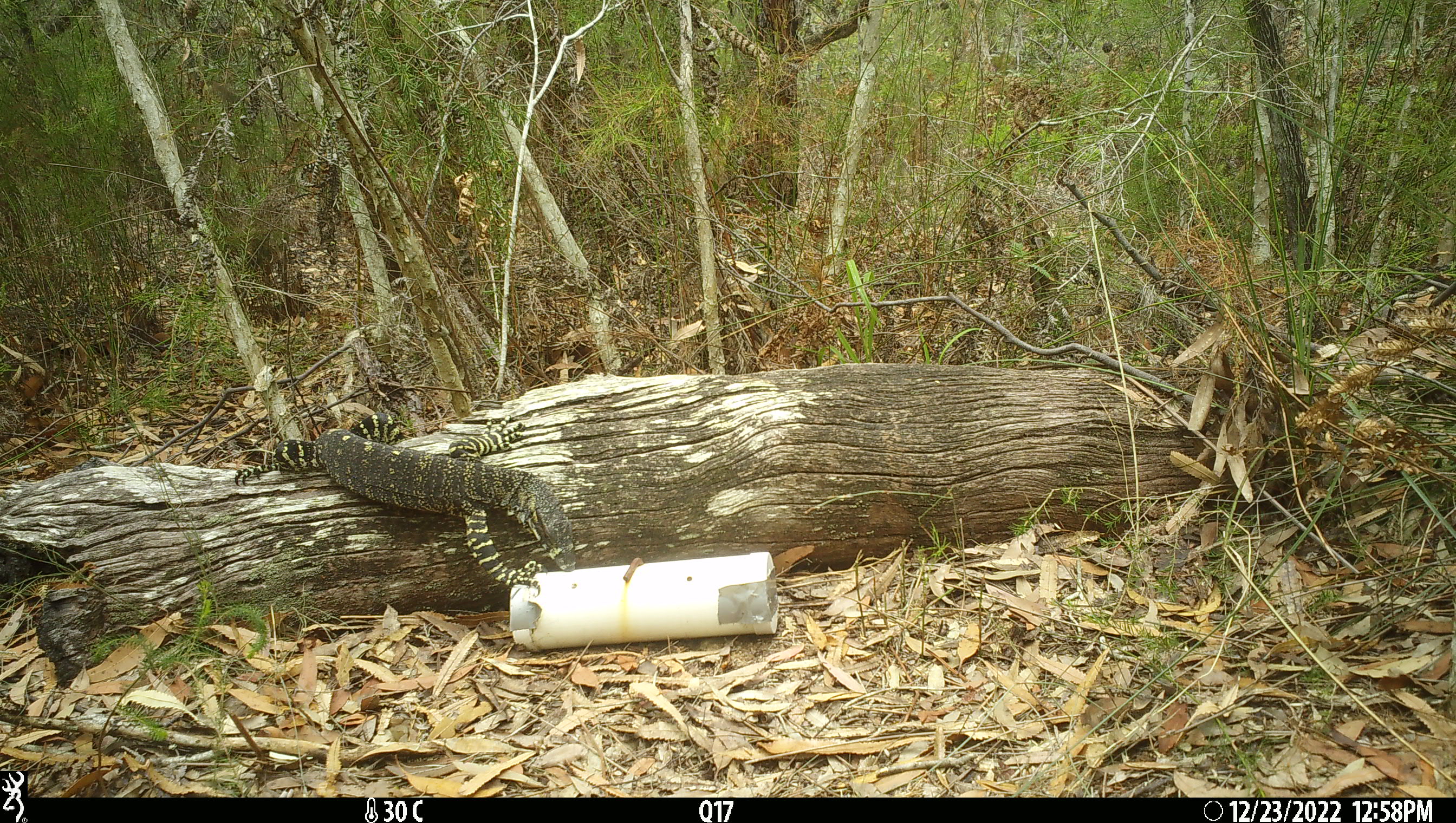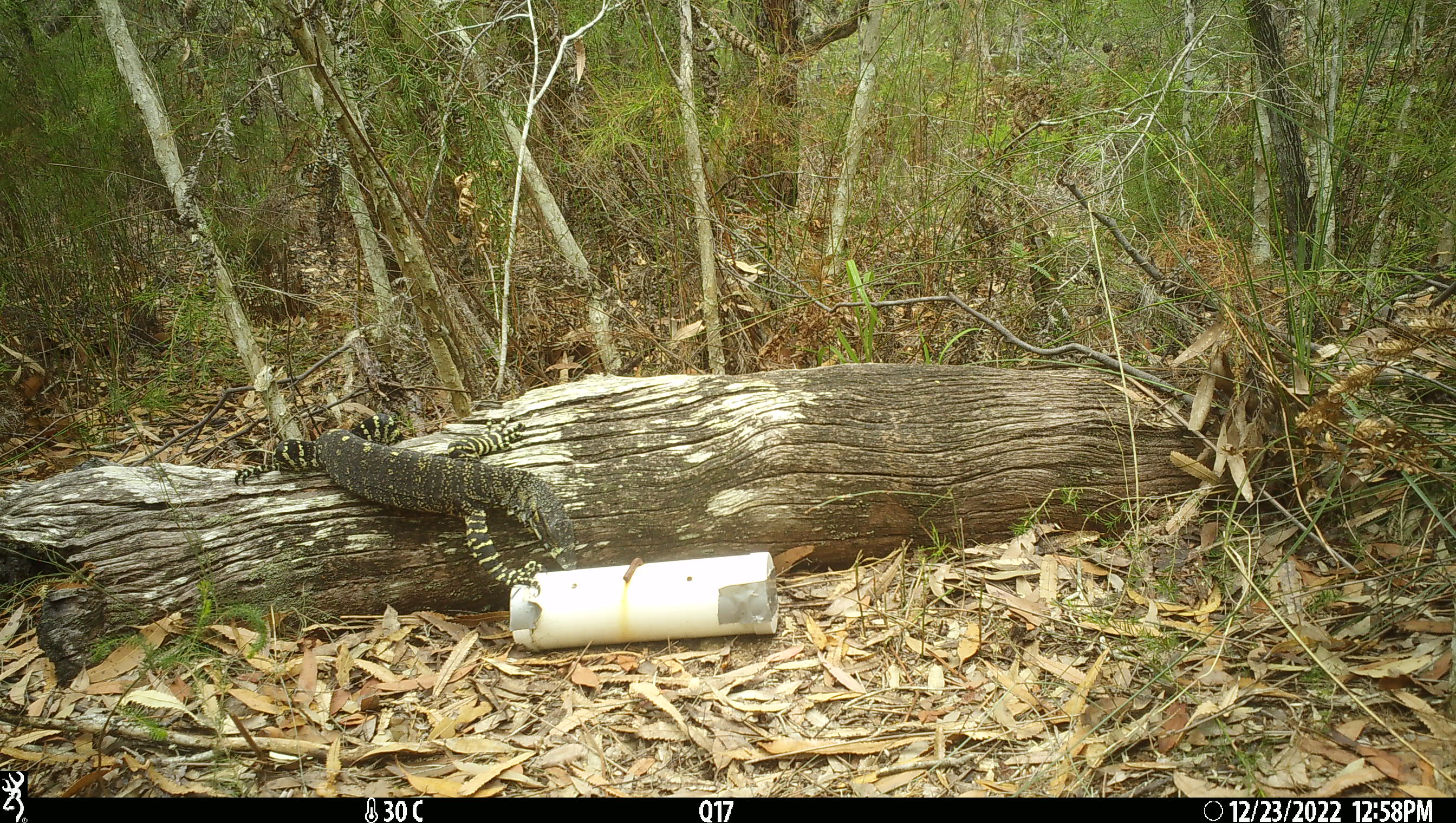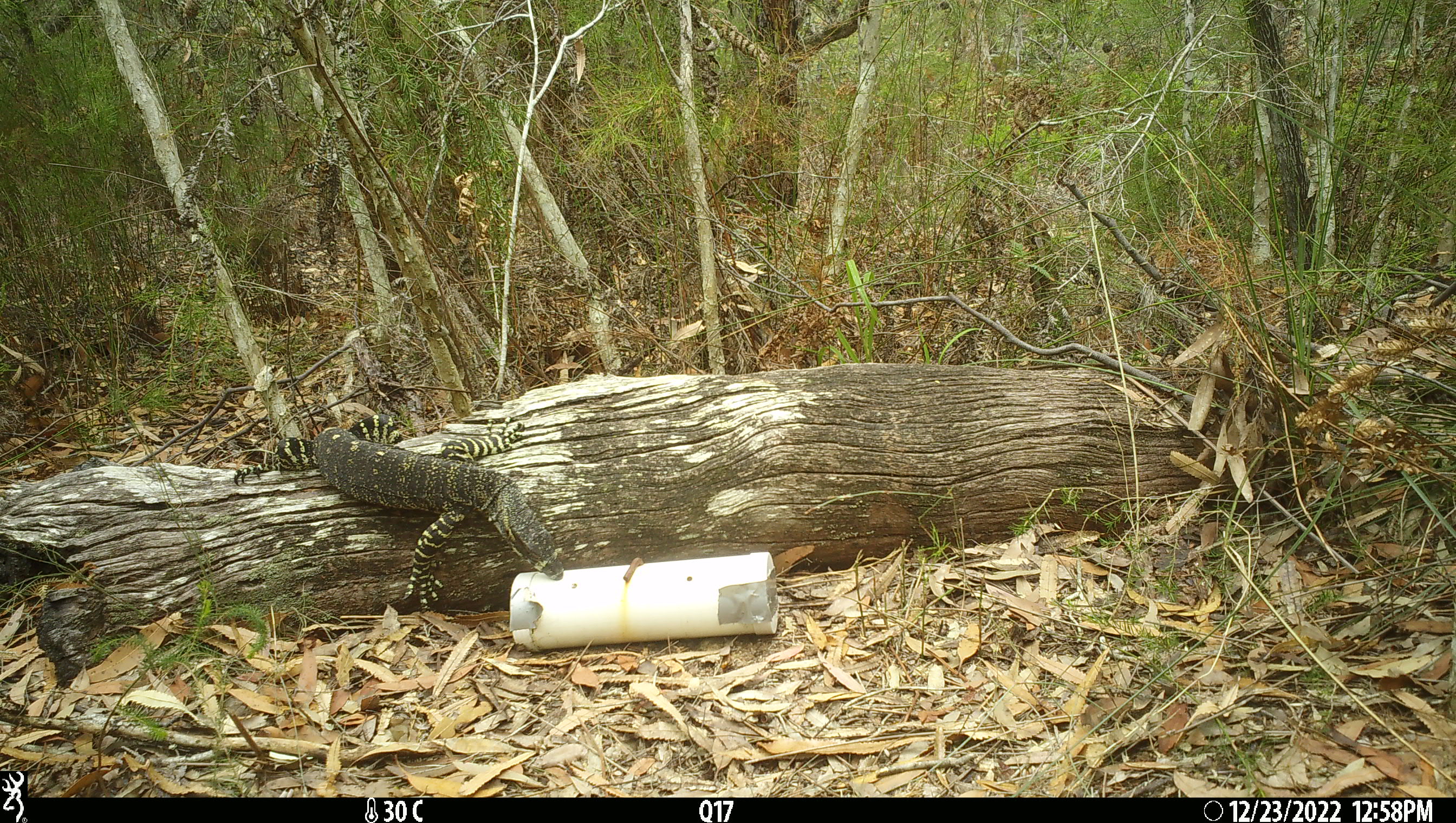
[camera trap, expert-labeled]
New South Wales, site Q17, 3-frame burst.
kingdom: Animalia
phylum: Chordata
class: Reptilia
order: Squamata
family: Varanidae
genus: Varanus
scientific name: Varanus varius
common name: lace monitor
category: goanna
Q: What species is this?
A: Goanna (lace monitor) (Varanus varius).